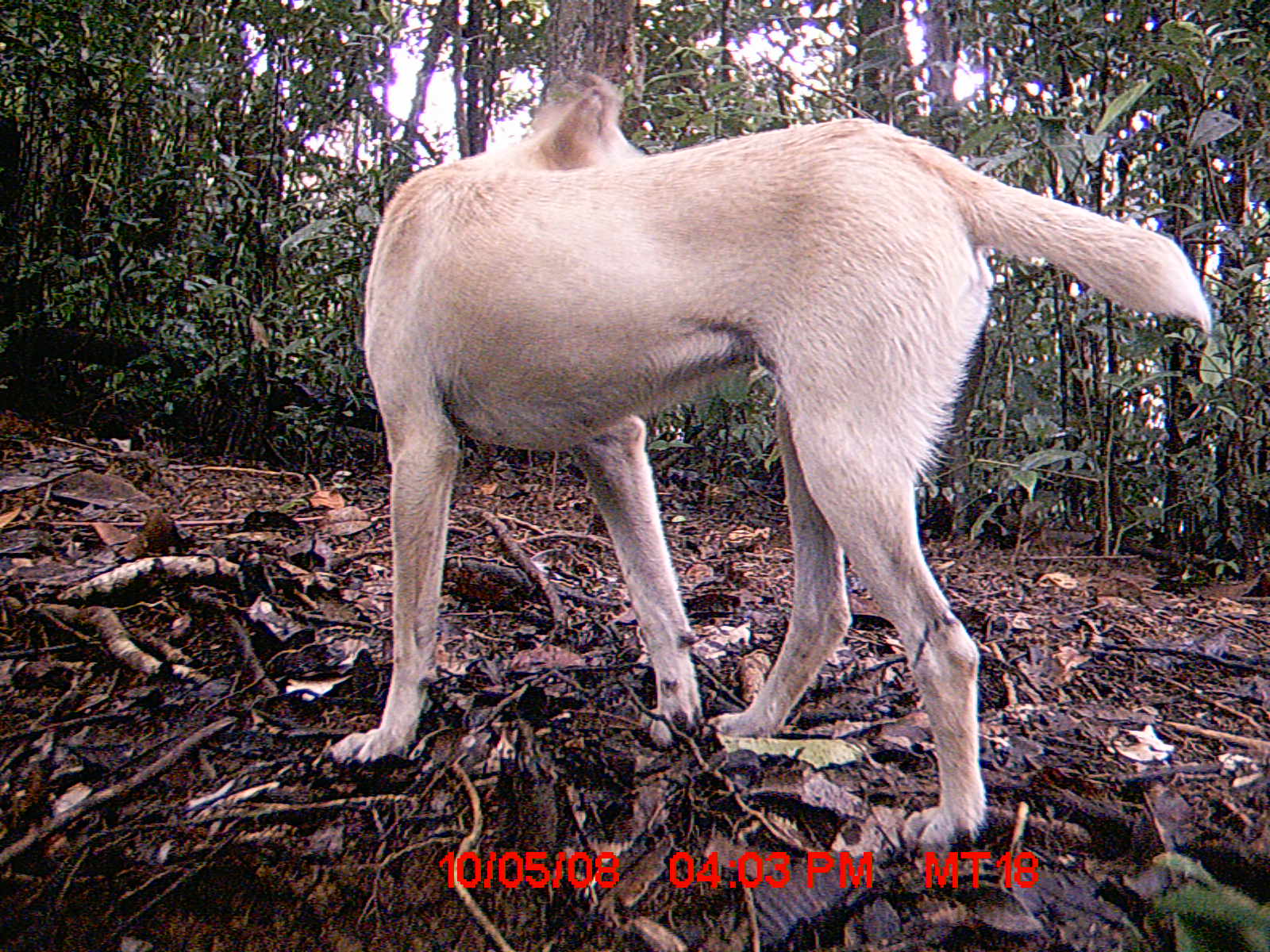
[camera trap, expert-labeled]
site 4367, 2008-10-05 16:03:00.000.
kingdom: Animalia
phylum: Chordata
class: Mammalia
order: Carnivora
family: Canidae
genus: Canis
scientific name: Canis familiaris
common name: domestic dog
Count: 1.